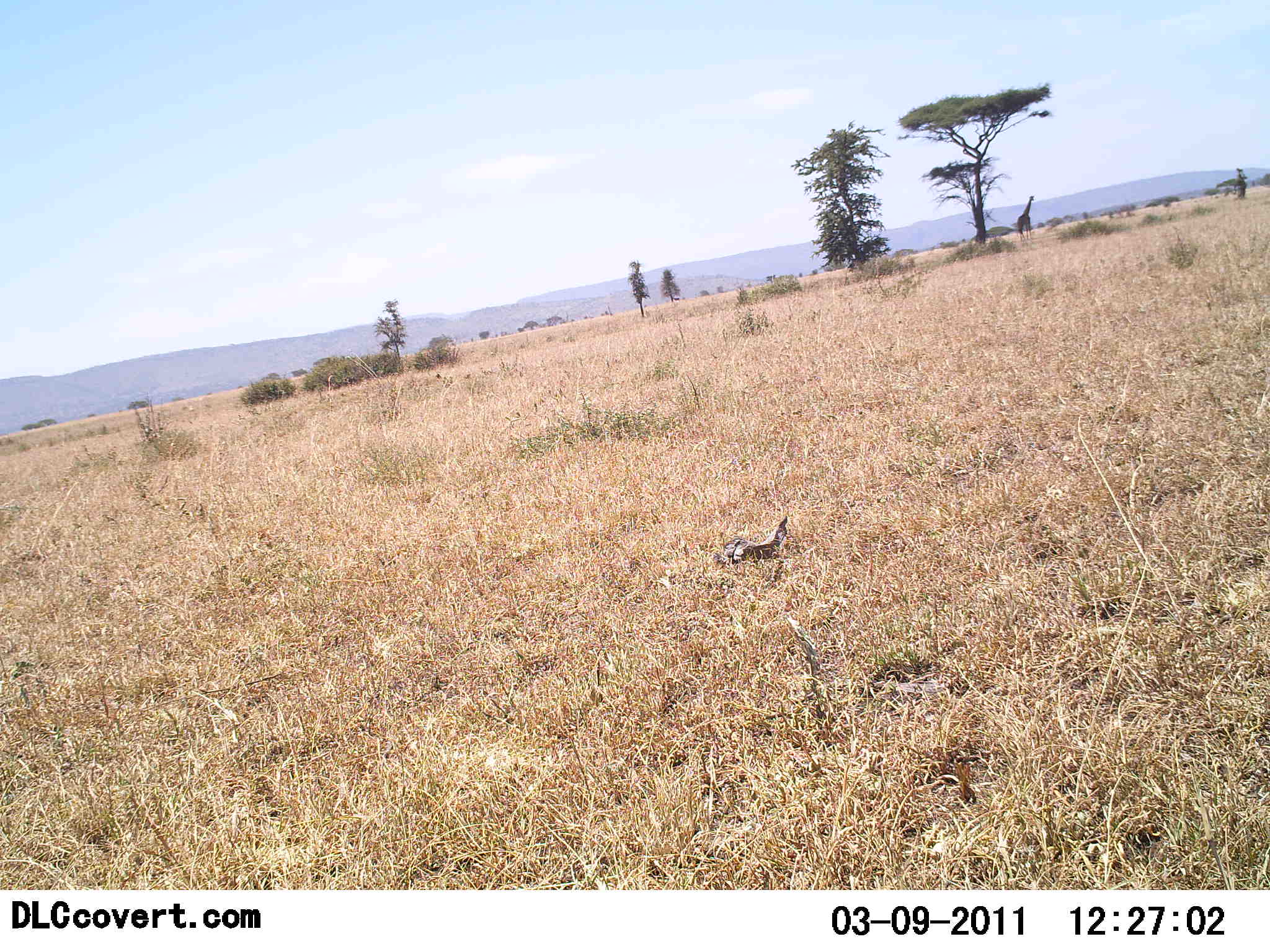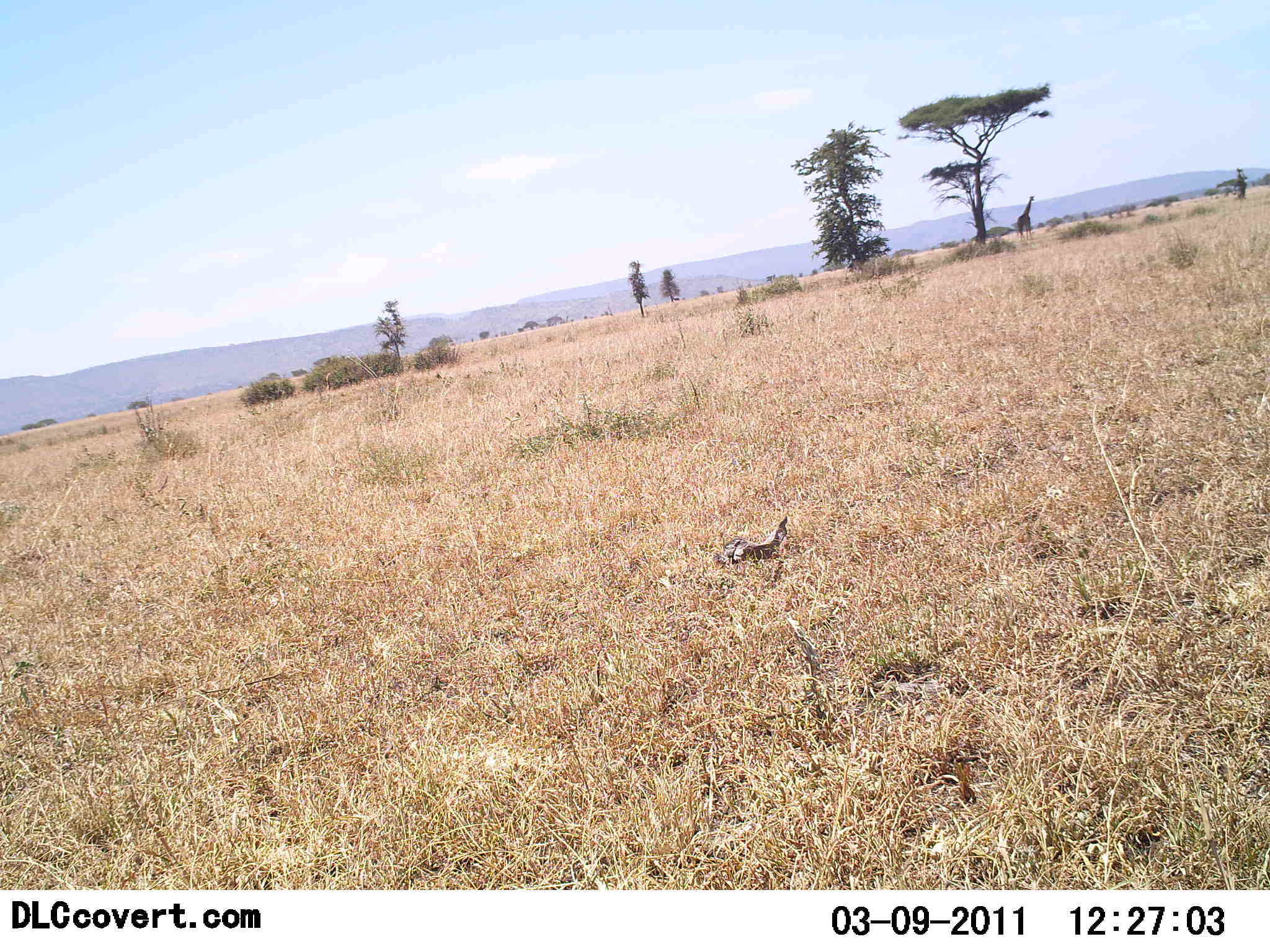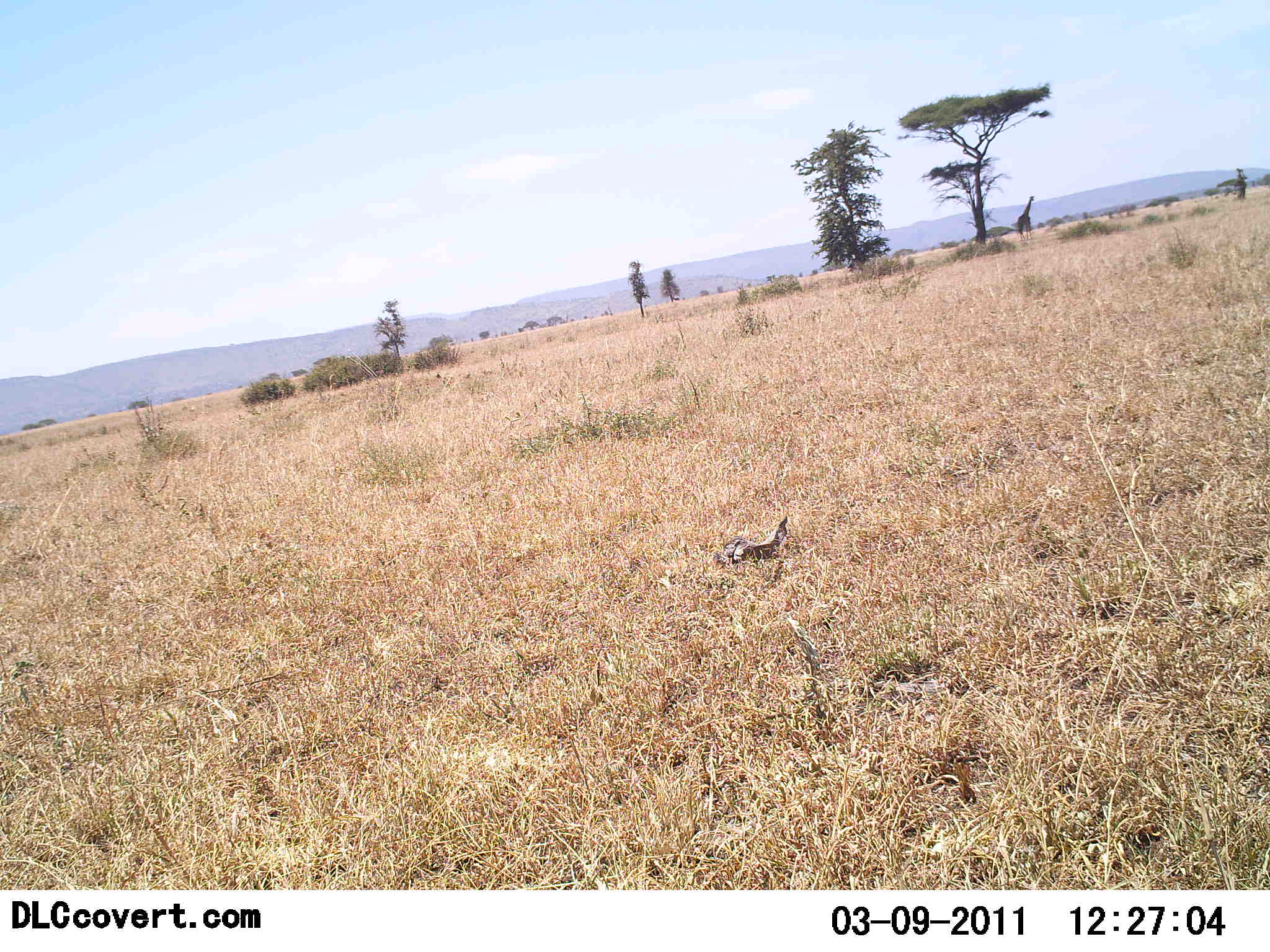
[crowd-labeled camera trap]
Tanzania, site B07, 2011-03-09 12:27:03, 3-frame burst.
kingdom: Animalia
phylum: Chordata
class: Mammalia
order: Artiodactyla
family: Giraffidae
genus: Giraffa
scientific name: Giraffa camelopardalis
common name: giraffe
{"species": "giraffe (Giraffa camelopardalis)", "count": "1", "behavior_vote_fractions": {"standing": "67%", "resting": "17%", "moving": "17%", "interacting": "0%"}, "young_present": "0%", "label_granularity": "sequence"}